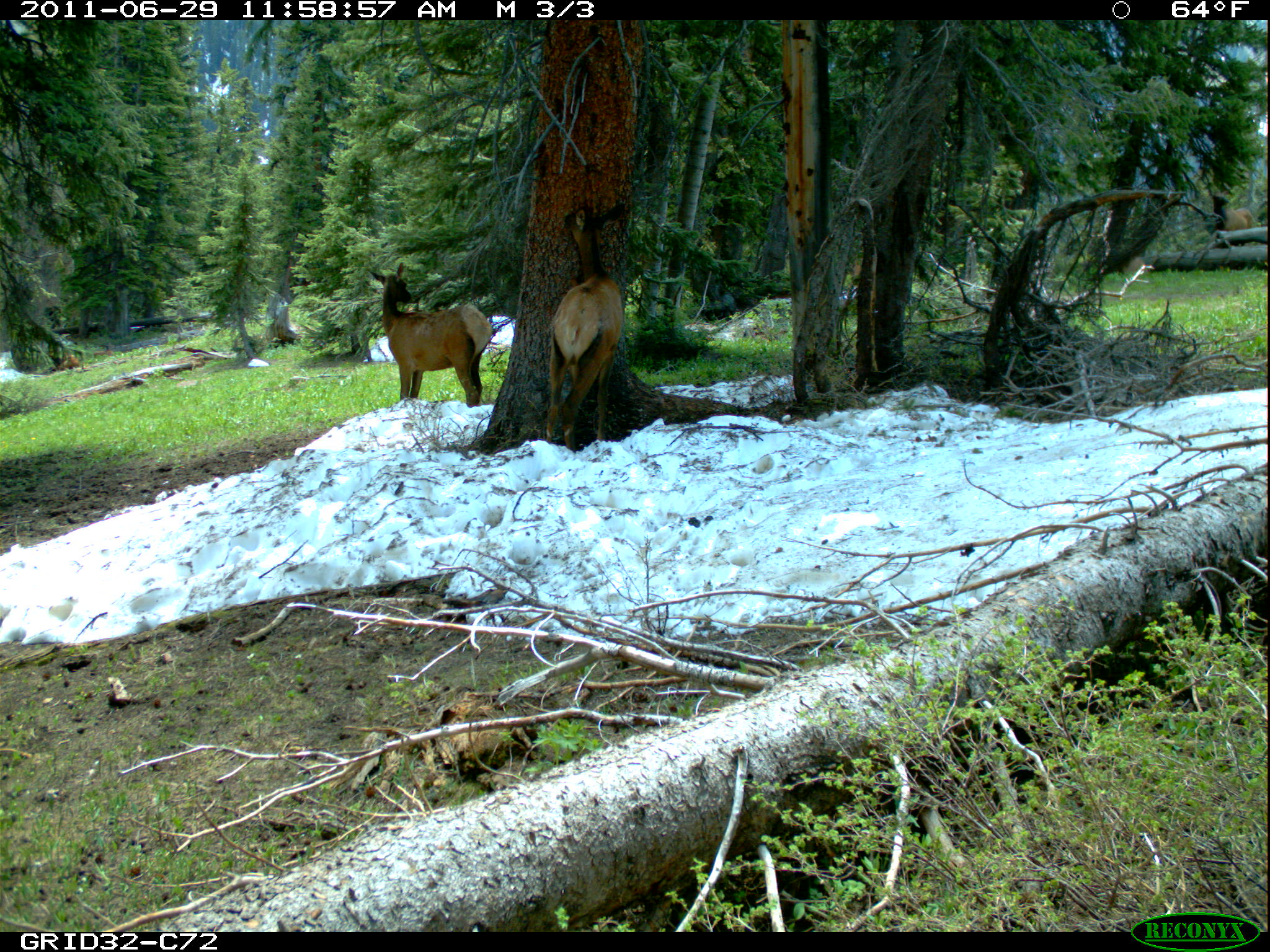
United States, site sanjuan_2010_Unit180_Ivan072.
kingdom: Animalia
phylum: Chordata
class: Mammalia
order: Artiodactyla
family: Cervidae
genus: Cervus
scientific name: Cervus elaphus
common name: red deer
Cervus elaphus (red deer).